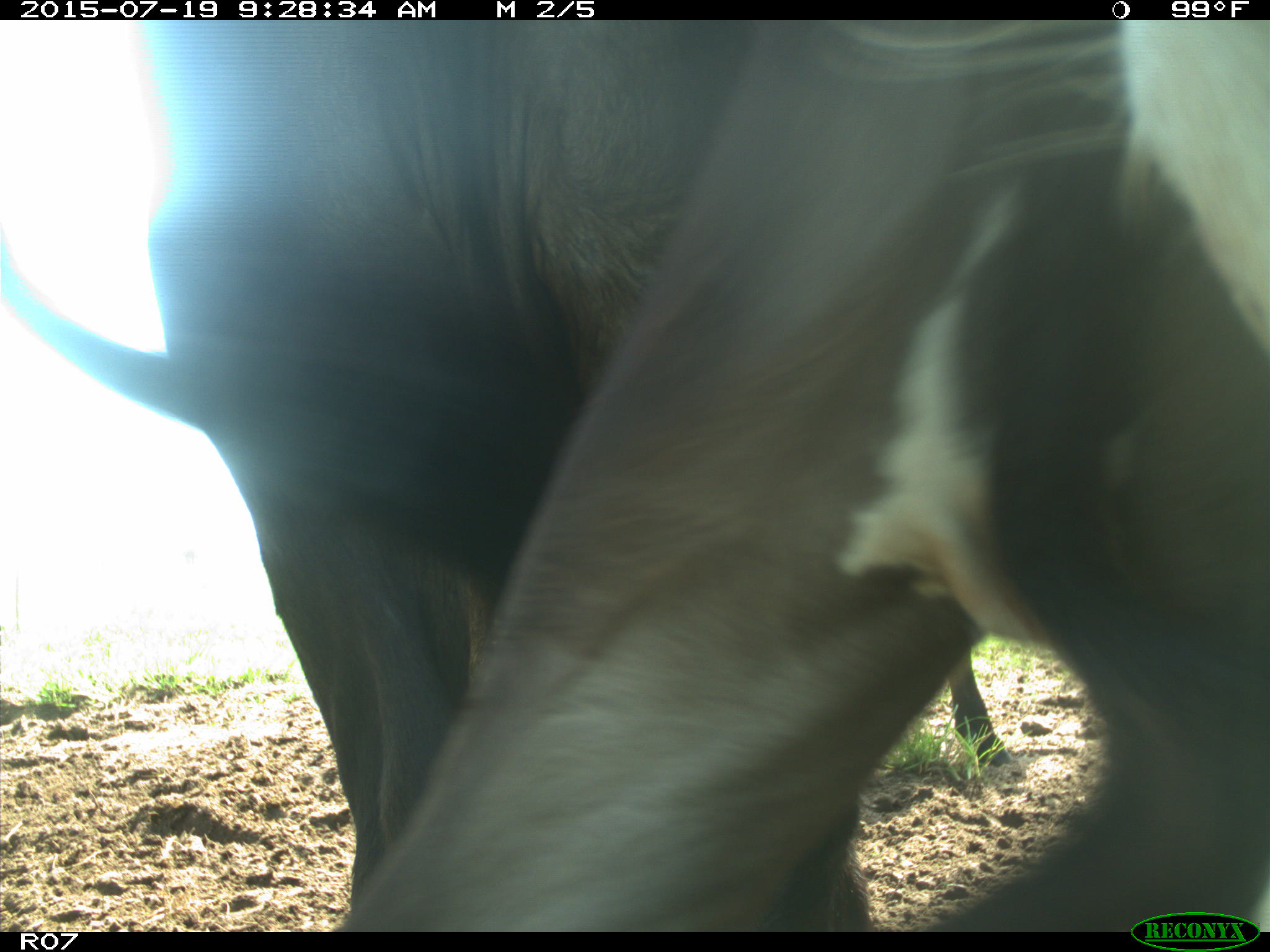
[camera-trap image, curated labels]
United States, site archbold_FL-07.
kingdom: Animalia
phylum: Chordata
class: Mammalia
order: Artiodactyla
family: Bovidae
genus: Bos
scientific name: Bos taurus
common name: domestic cow